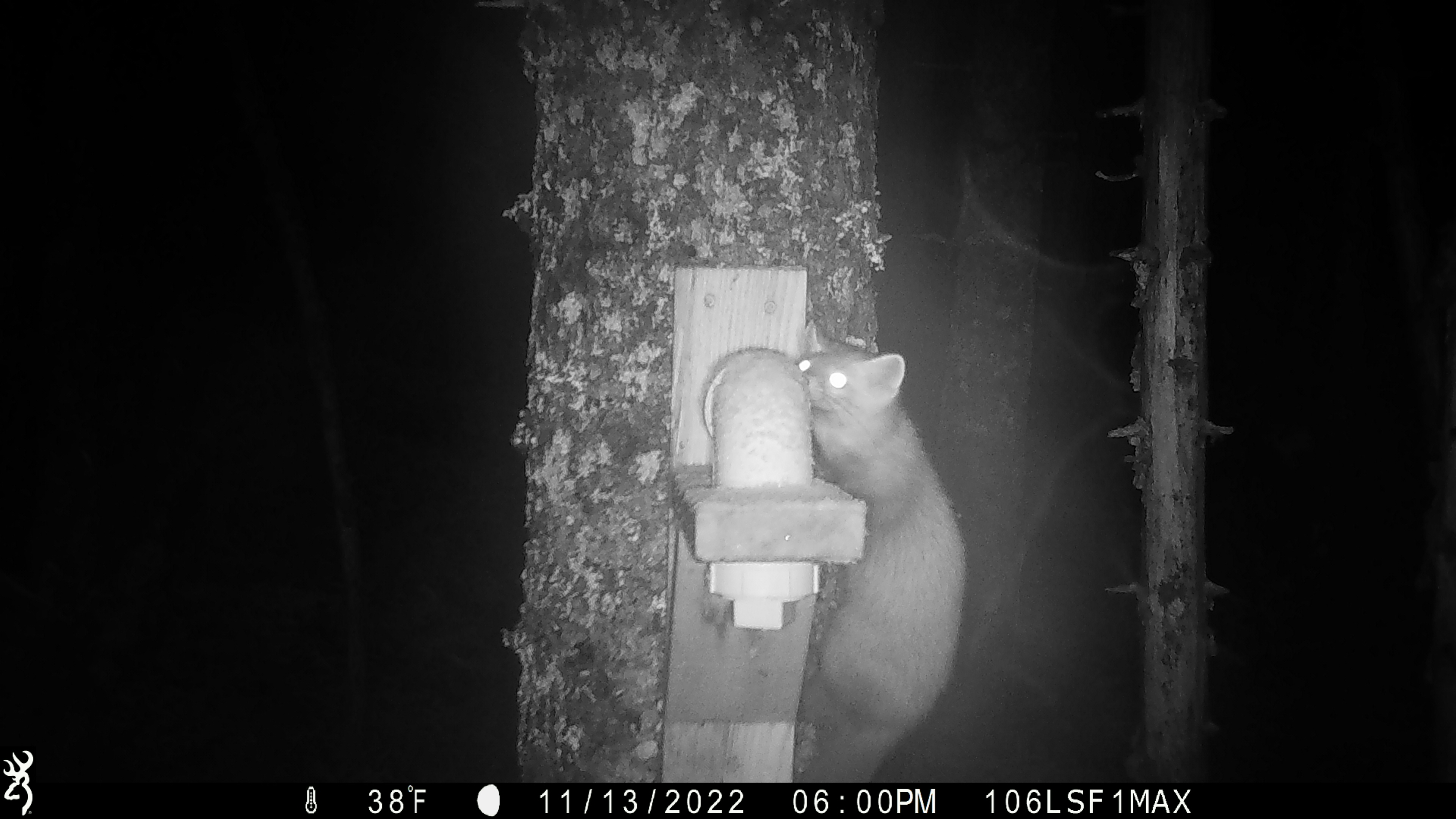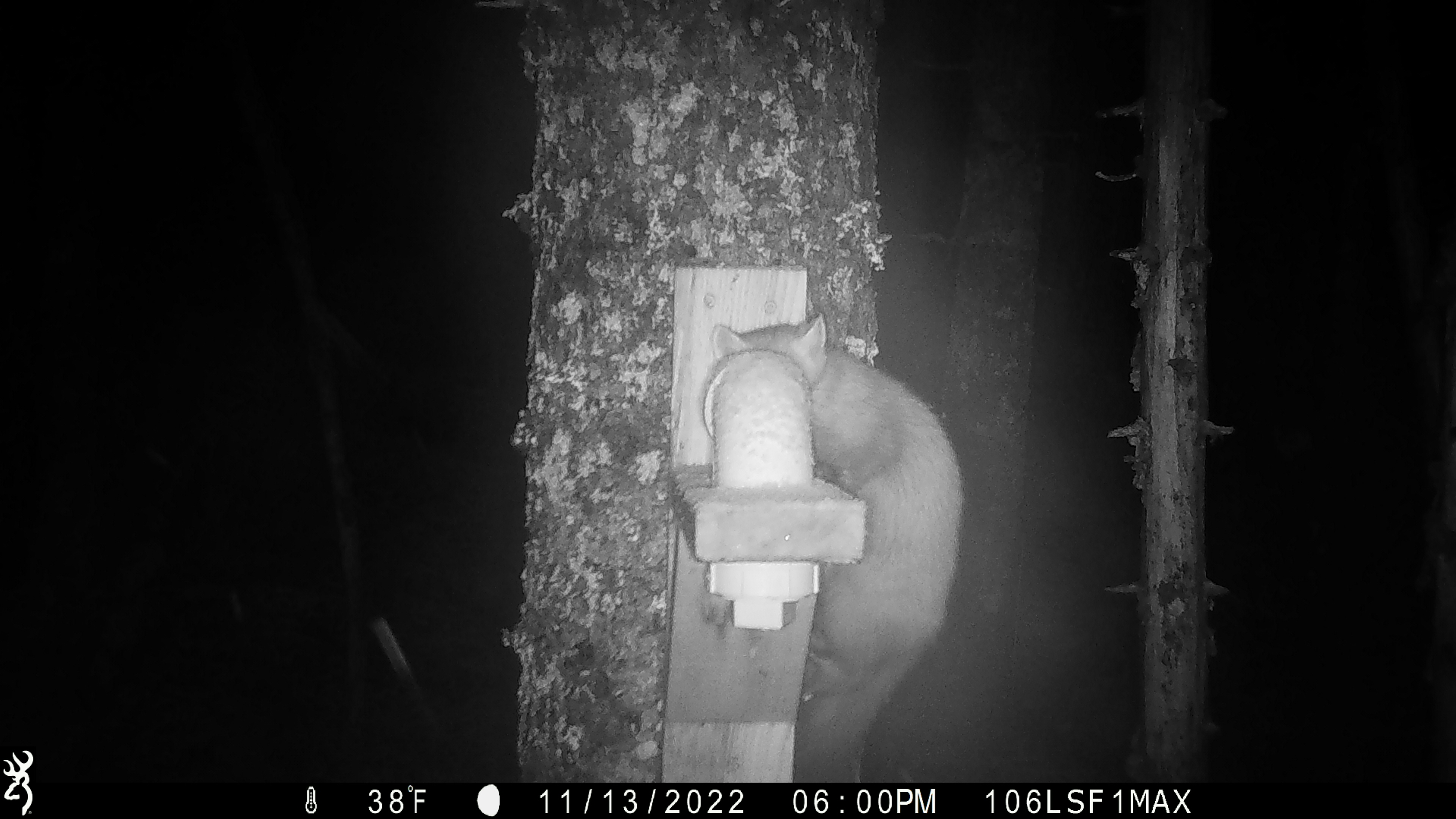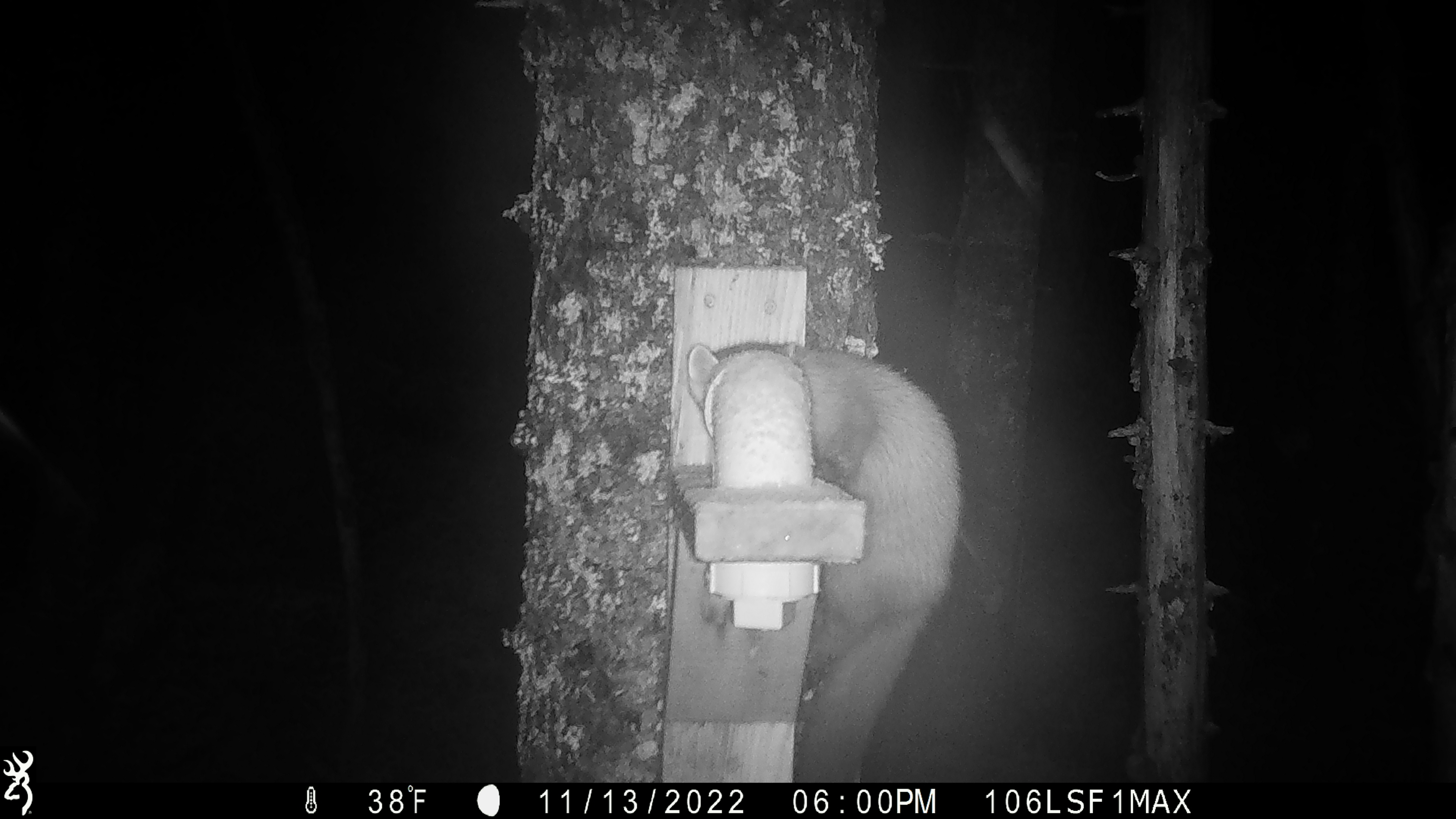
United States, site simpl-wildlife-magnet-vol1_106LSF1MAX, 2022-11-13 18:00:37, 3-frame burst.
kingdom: Animalia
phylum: Chordata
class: Mammalia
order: Carnivora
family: Mustelidae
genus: Martes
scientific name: Martes americana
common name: american marten